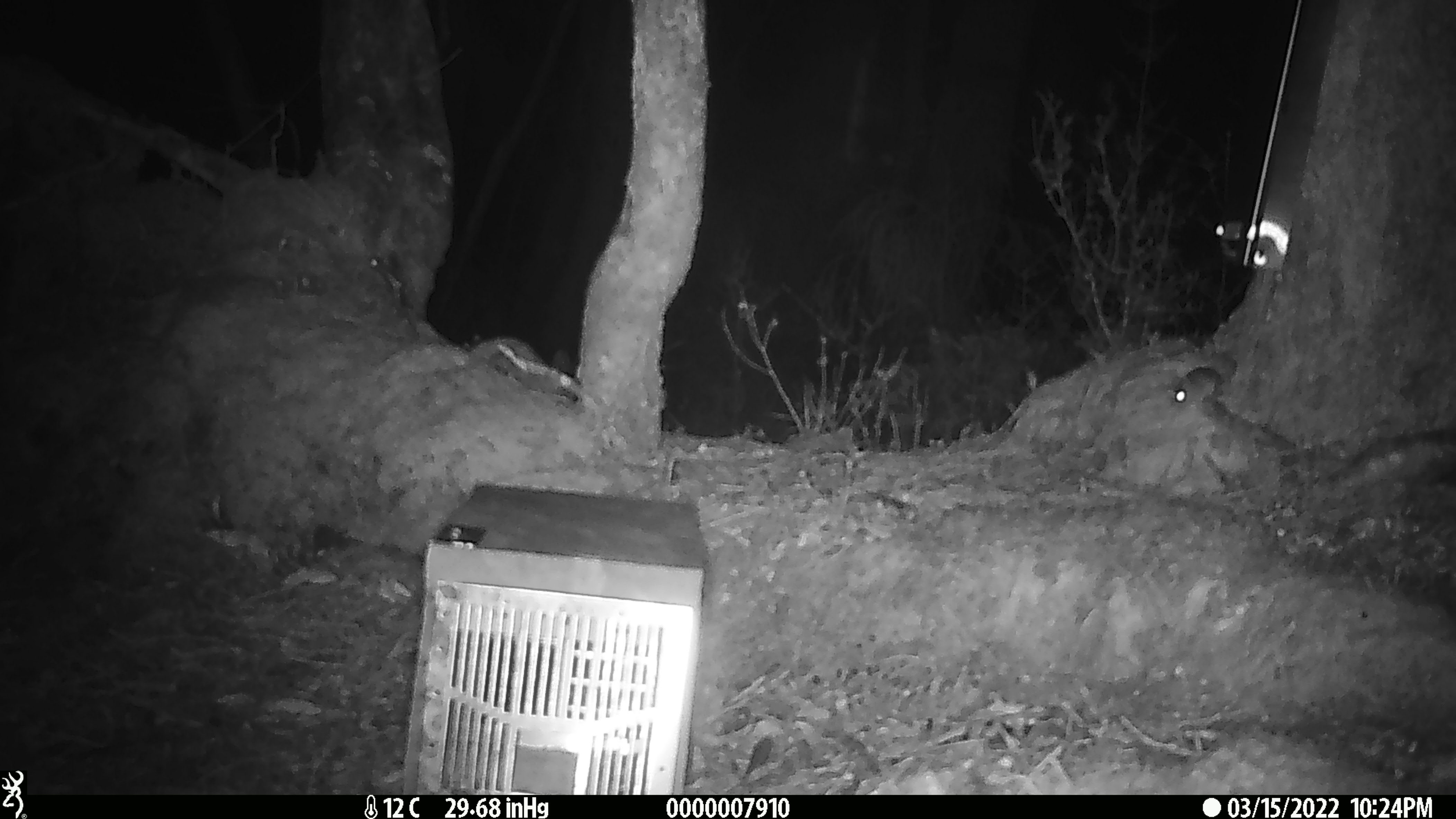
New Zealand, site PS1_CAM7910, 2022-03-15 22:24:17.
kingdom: Animalia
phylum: Chordata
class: Mammalia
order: Rodentia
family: Muridae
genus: Mus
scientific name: Mus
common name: mouse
Mouse (Mus).